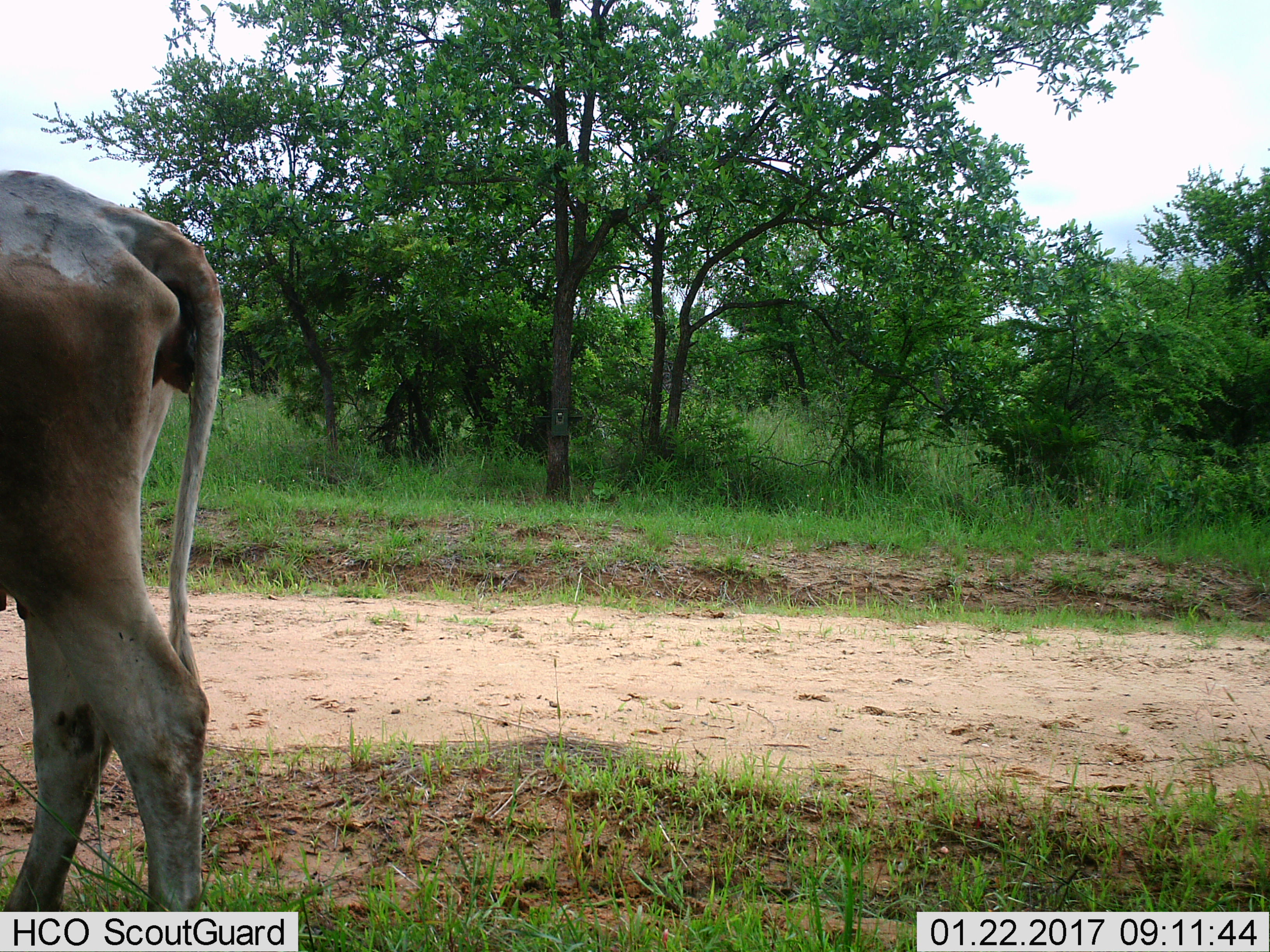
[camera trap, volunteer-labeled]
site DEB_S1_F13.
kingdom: Animalia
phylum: Chordata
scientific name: Vertebrata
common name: domestic animal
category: domesticanimal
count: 1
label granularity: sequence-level